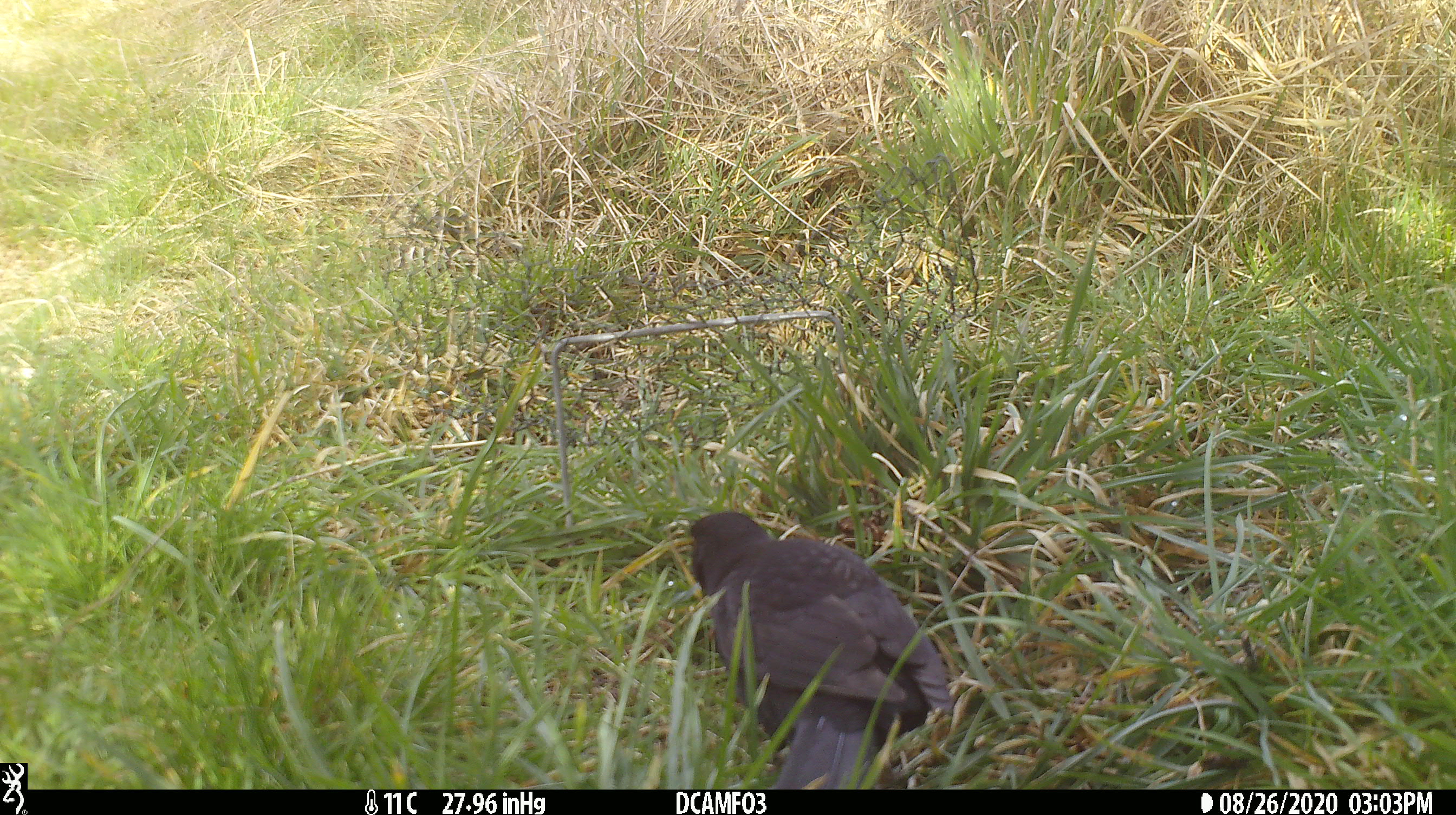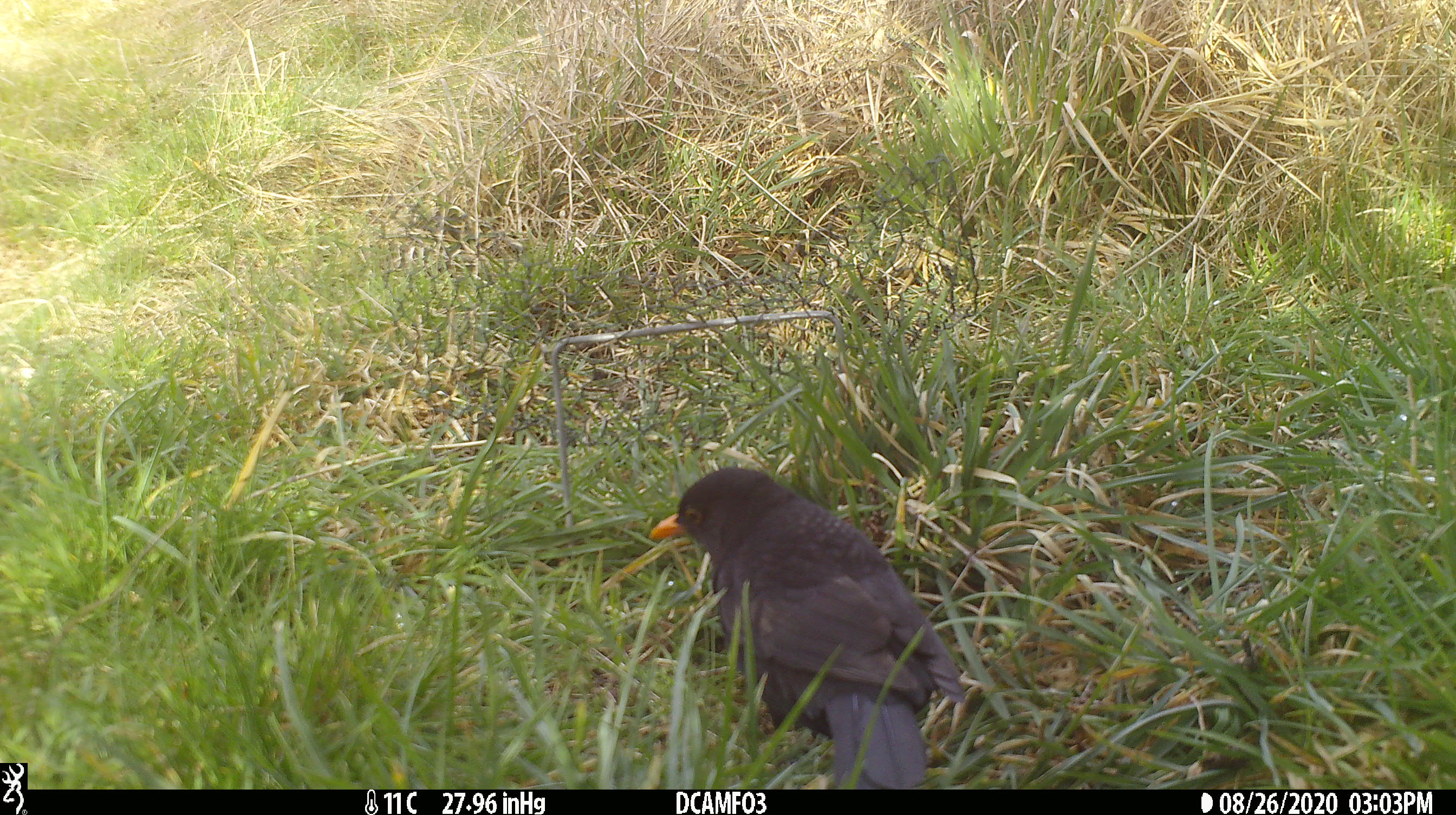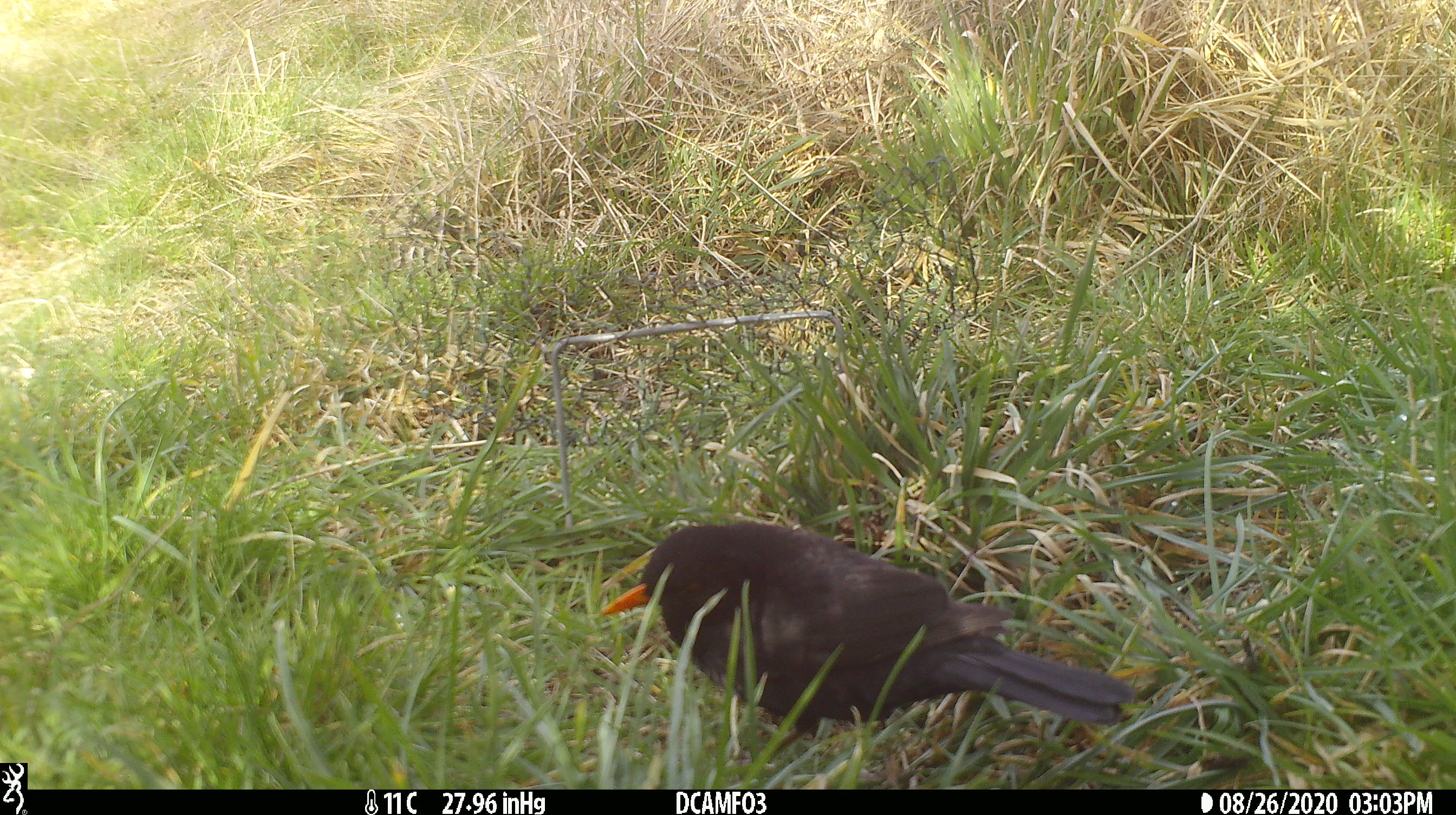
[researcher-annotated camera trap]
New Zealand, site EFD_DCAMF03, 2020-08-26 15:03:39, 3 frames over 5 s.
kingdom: Animalia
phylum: Chordata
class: Aves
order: Passeriformes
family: Turdidae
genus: Turdus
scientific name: Turdus merula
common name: eurasian blackbird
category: blackbird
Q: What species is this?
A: Blackbird (eurasian blackbird) (Turdus merula).